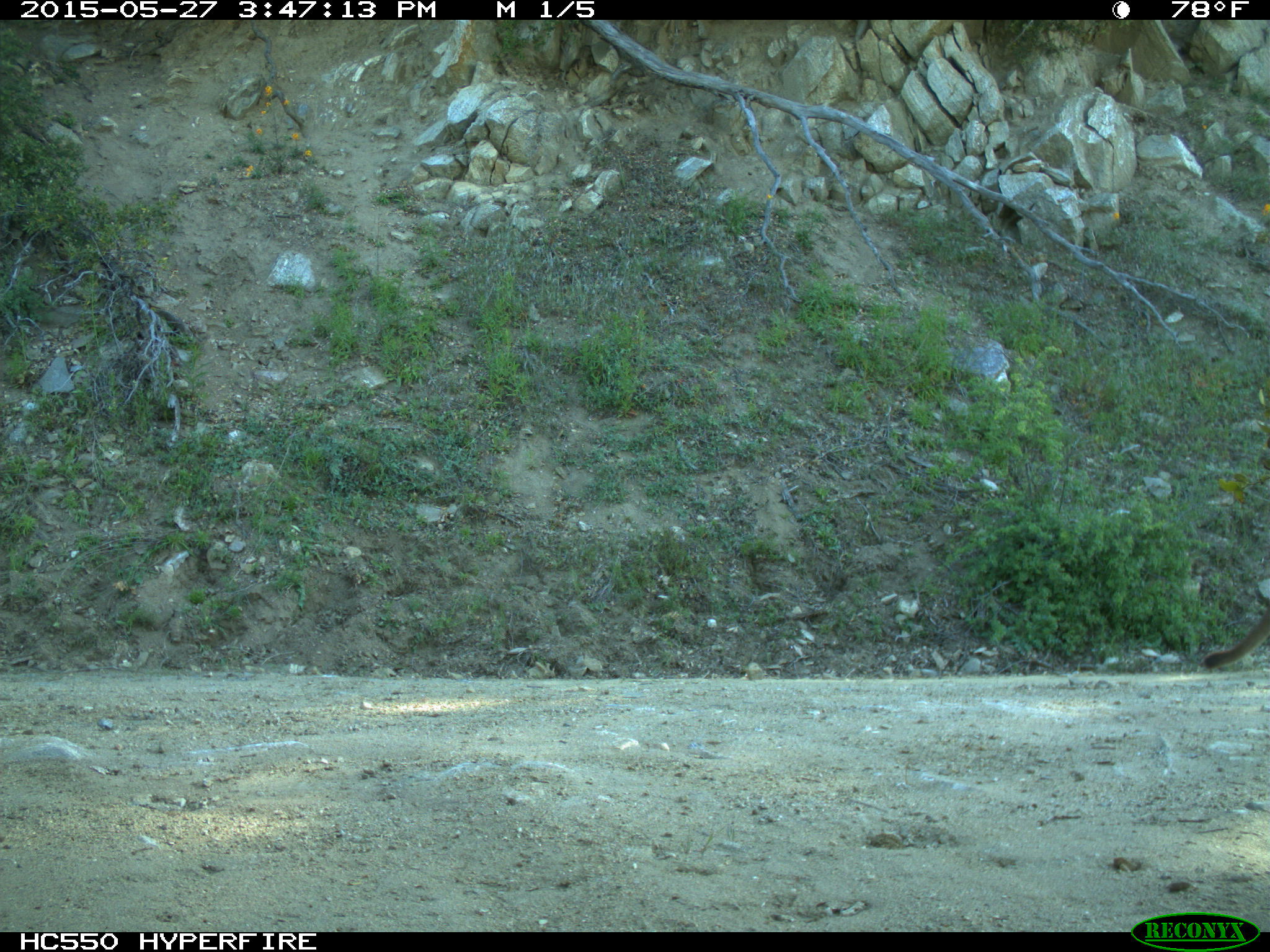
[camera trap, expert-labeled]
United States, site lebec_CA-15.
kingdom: Animalia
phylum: Chordata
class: Mammalia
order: Carnivora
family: Felidae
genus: Puma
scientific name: Puma concolor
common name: mountain lion